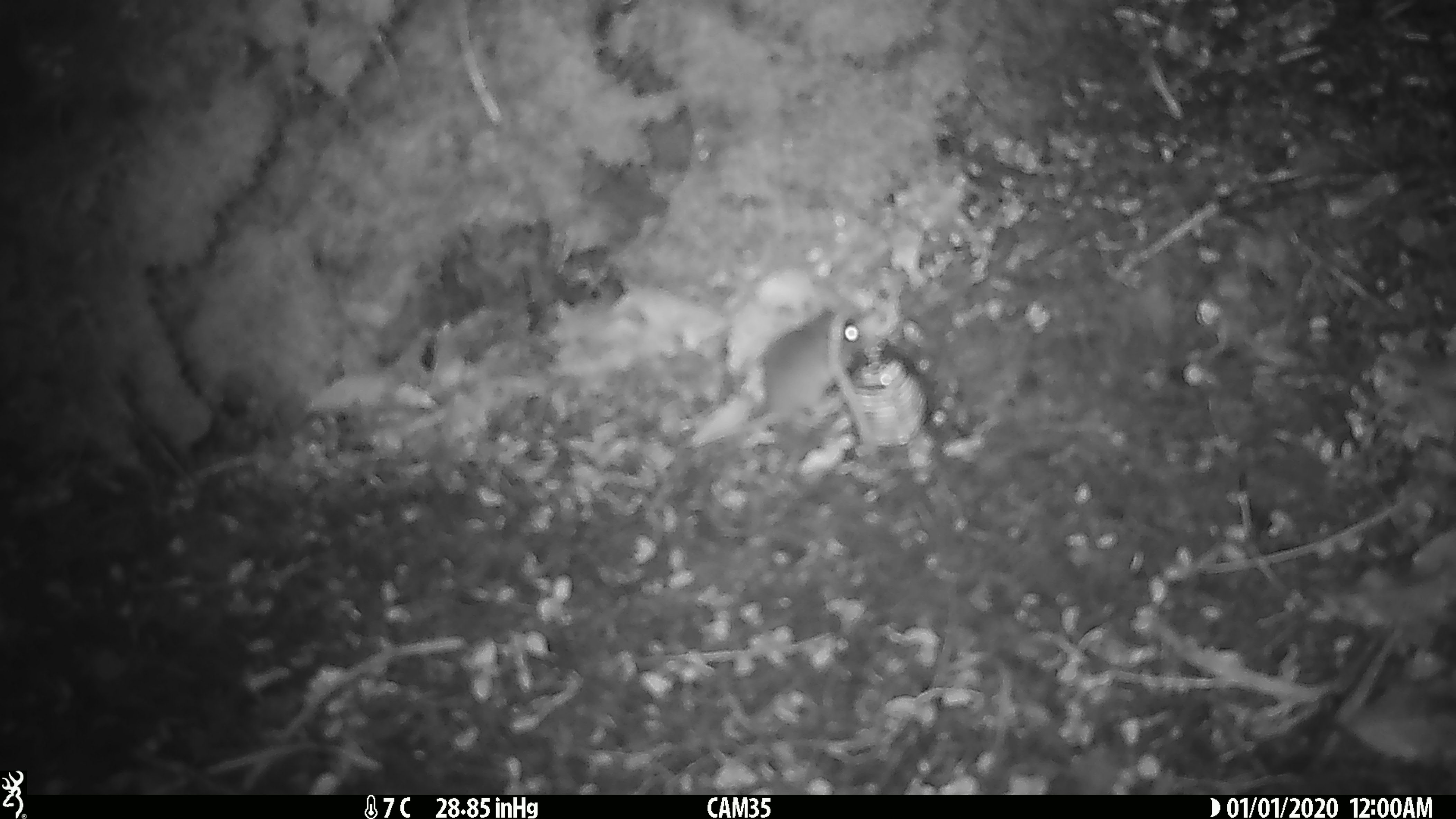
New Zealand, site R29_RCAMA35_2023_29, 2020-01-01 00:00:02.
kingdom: Animalia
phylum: Chordata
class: Mammalia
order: Rodentia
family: Muridae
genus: Mus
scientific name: Mus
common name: mouse